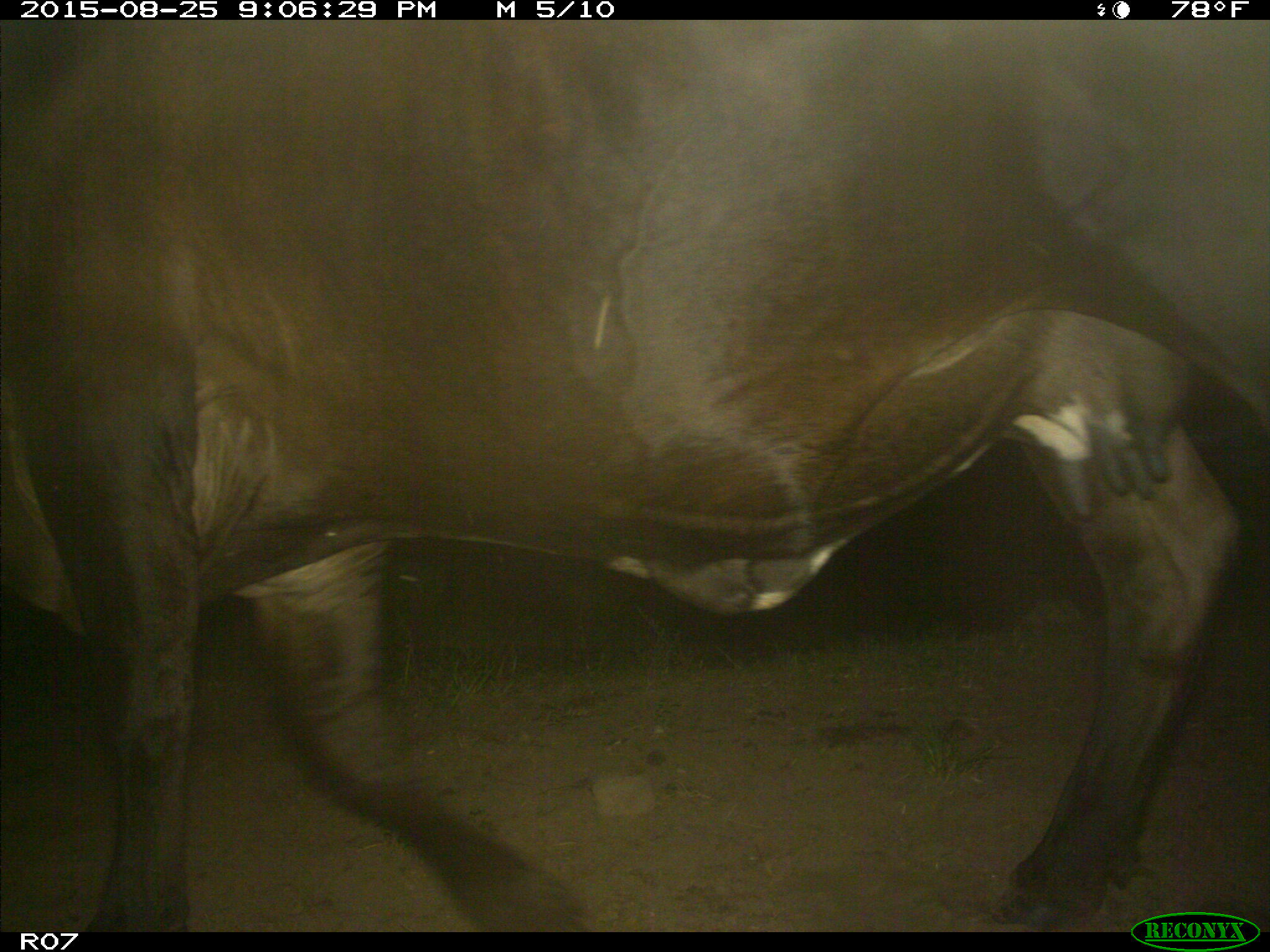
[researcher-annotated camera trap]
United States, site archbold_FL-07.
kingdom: Animalia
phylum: Chordata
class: Mammalia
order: Artiodactyla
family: Bovidae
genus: Bos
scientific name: Bos taurus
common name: domestic cow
Bos taurus (domestic cow).